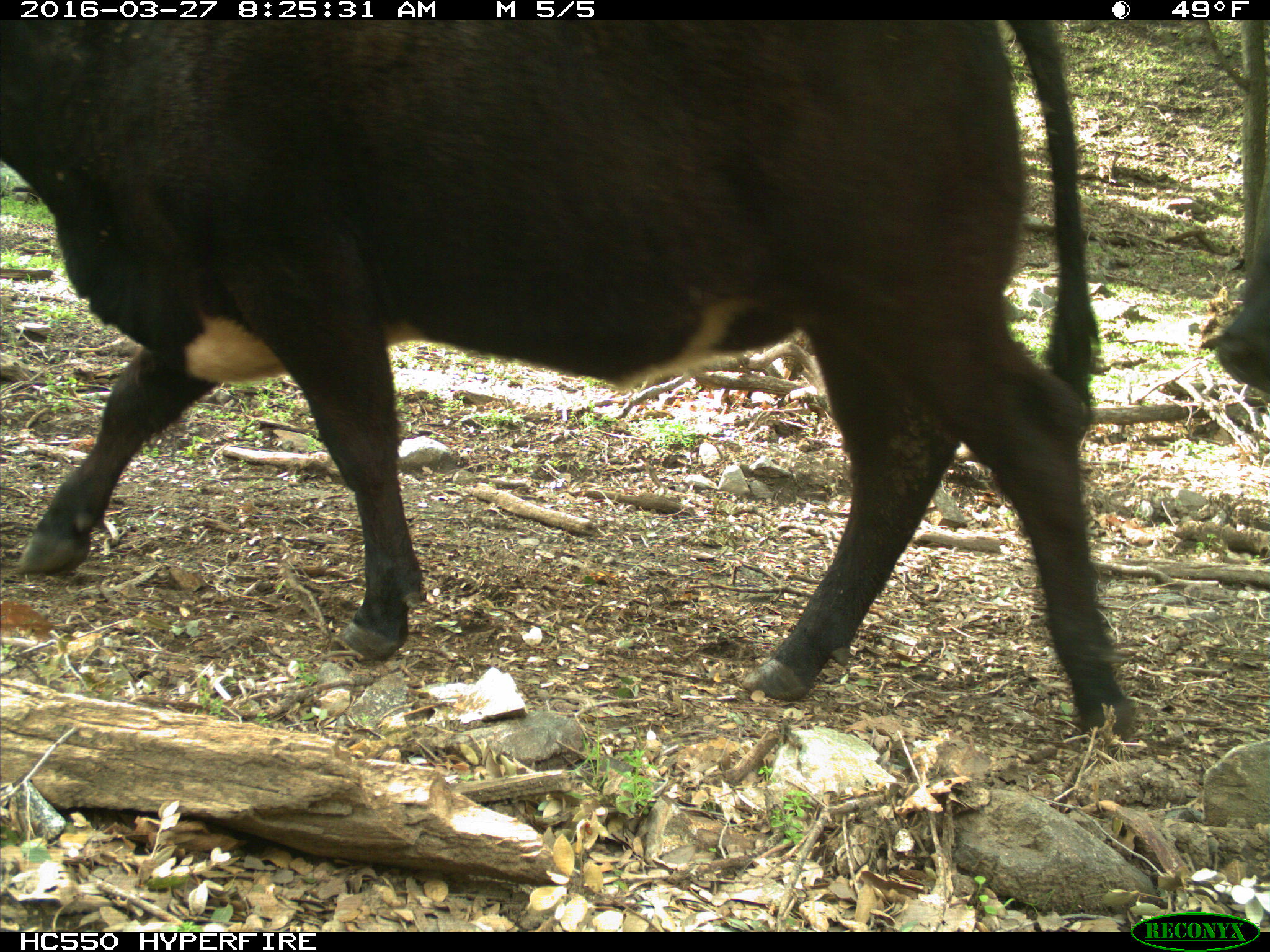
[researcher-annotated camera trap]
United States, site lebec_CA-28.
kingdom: Animalia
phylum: Chordata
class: Mammalia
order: Artiodactyla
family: Bovidae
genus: Bos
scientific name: Bos taurus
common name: domestic cow